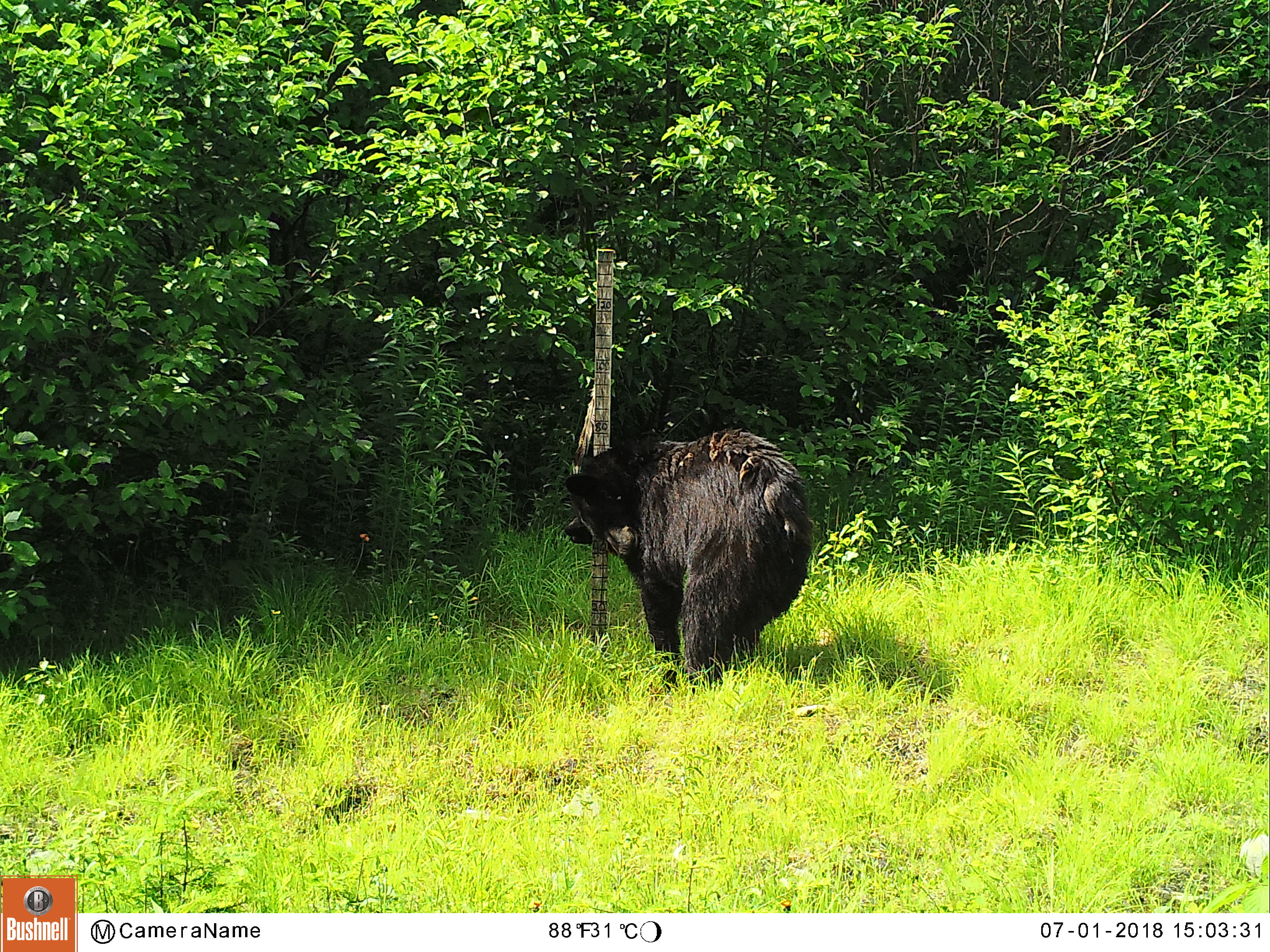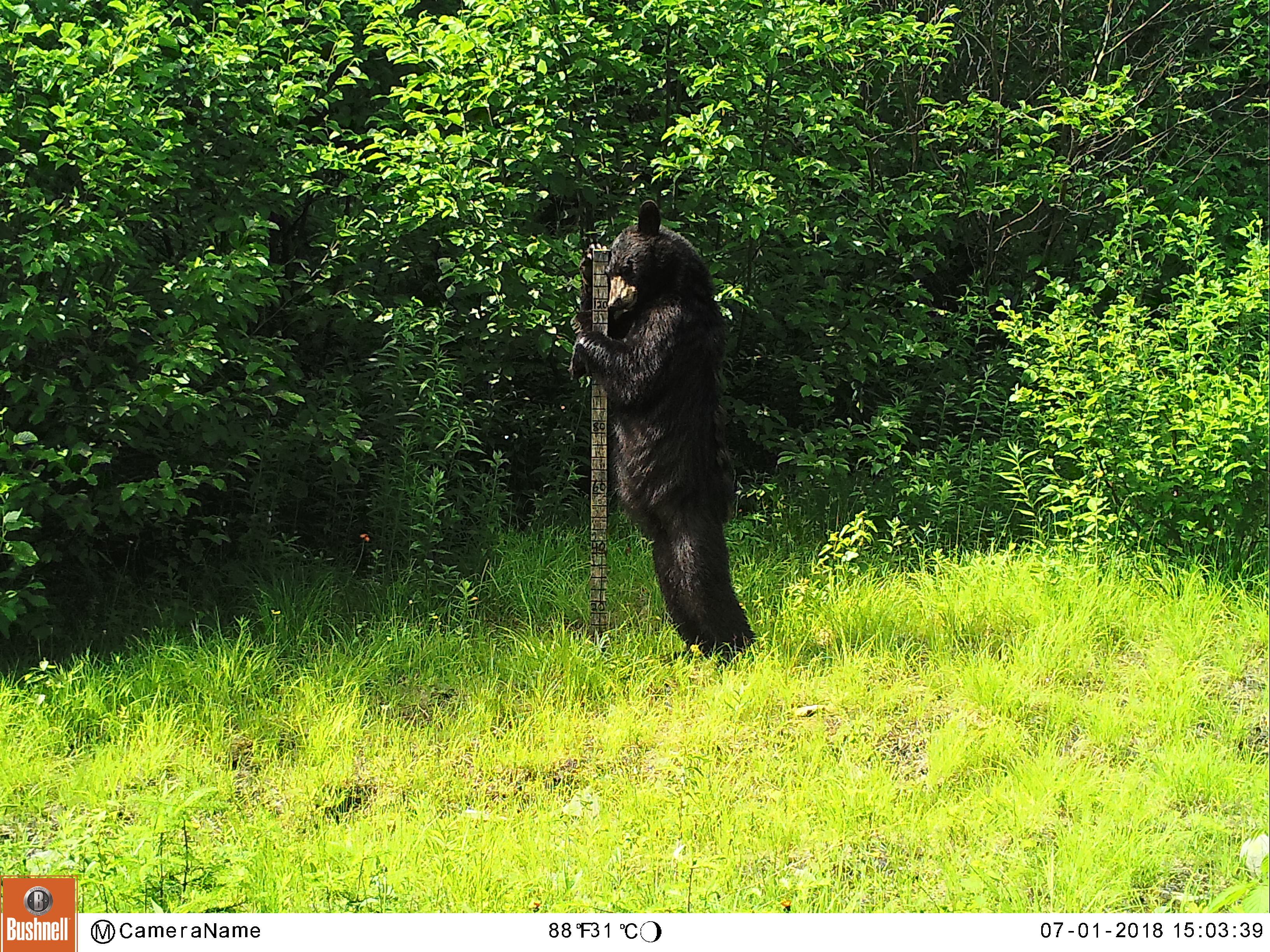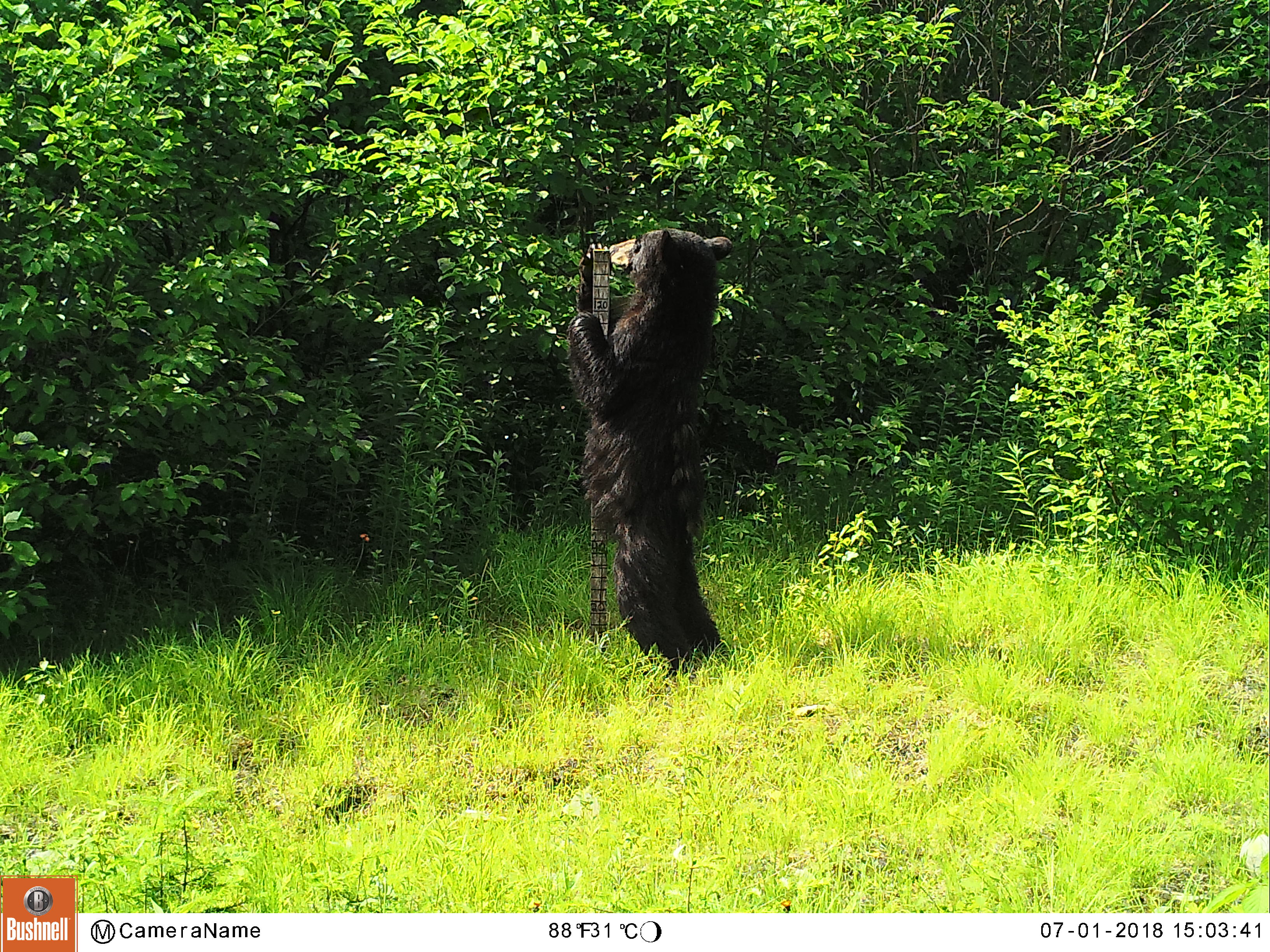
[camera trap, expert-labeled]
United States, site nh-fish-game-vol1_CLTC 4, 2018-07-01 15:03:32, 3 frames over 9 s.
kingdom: Animalia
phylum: Chordata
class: Mammalia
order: Carnivora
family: Ursidae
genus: Ursus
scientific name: Ursus americanus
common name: black bear